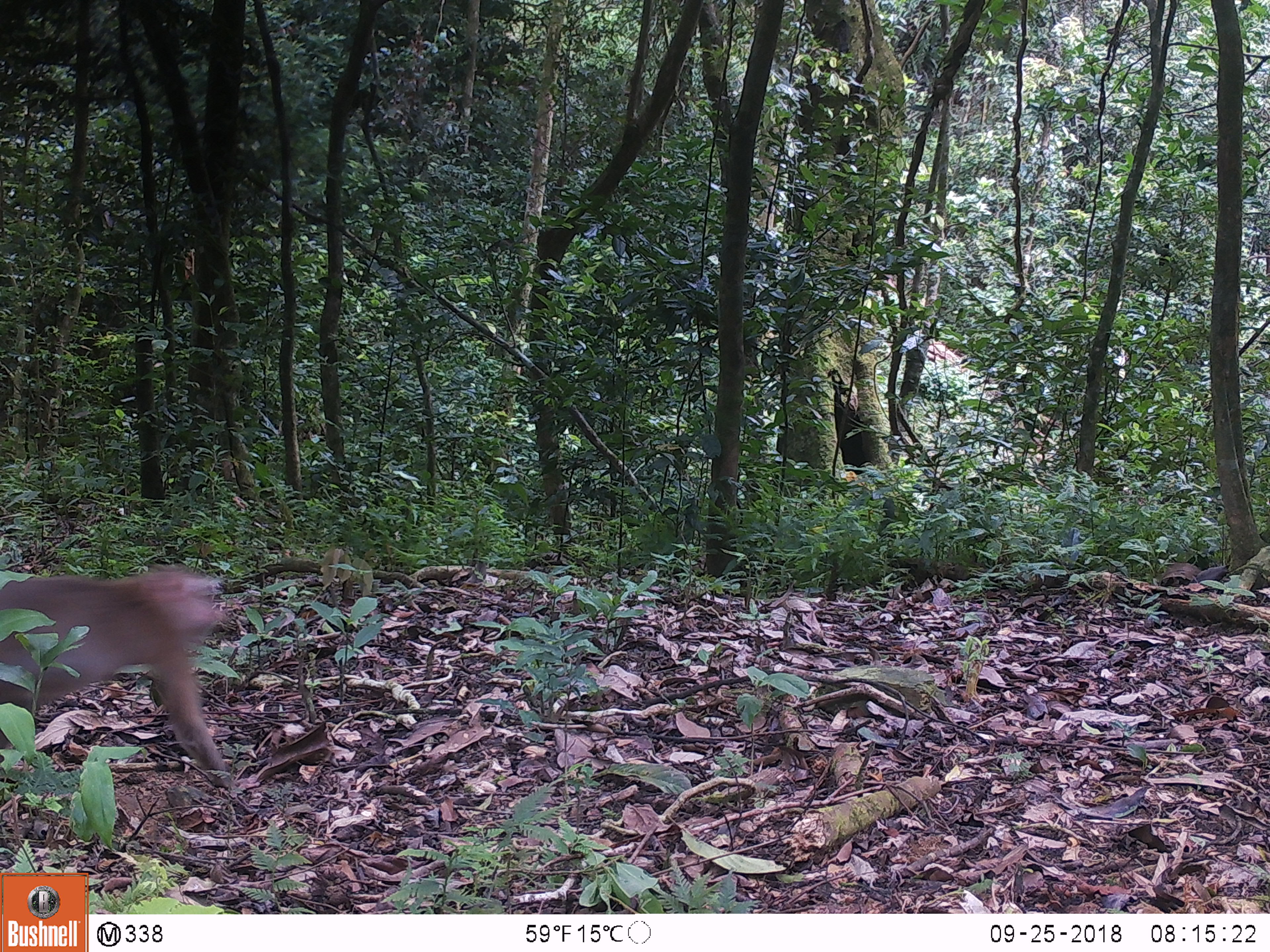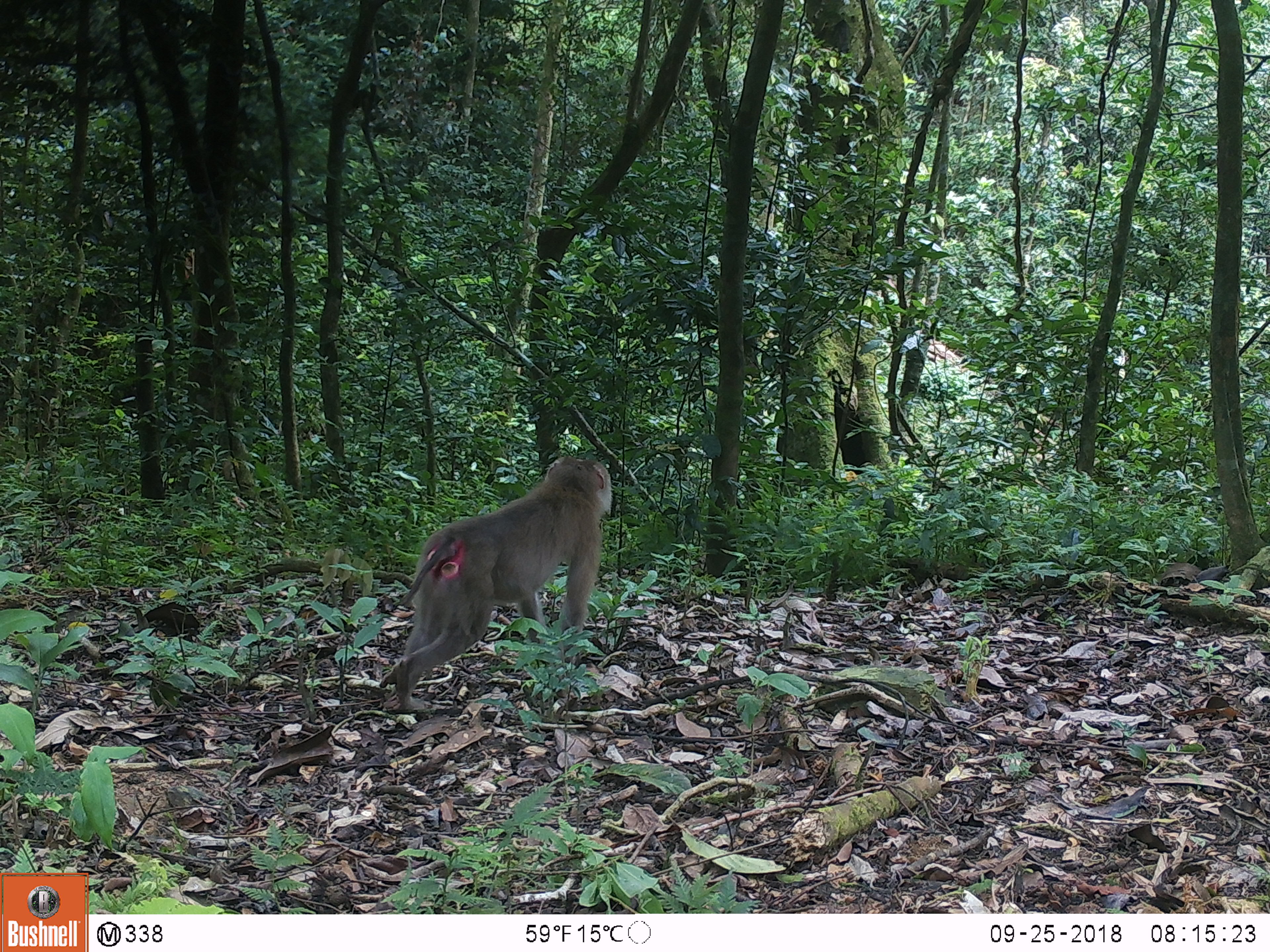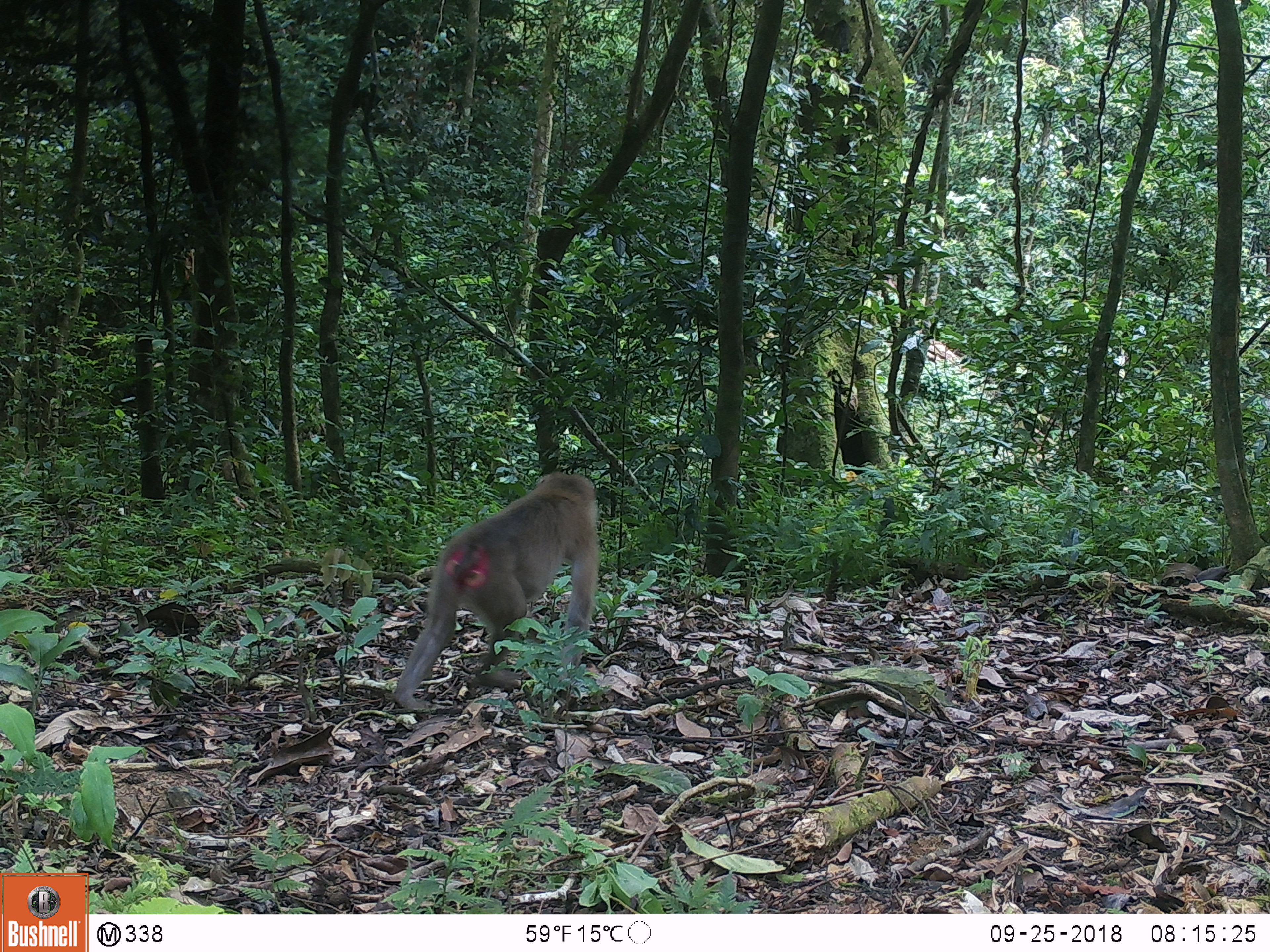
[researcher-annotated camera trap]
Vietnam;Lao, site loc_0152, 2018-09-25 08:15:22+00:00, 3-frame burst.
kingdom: Animalia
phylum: Chordata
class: Mammalia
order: Primates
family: Cercopithecidae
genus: Macaca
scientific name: Macaca nemestrina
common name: pig-tailed macaque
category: pig tailed macaque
Pig tailed macaque (pig-tailed macaque) (Macaca nemestrina). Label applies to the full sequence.